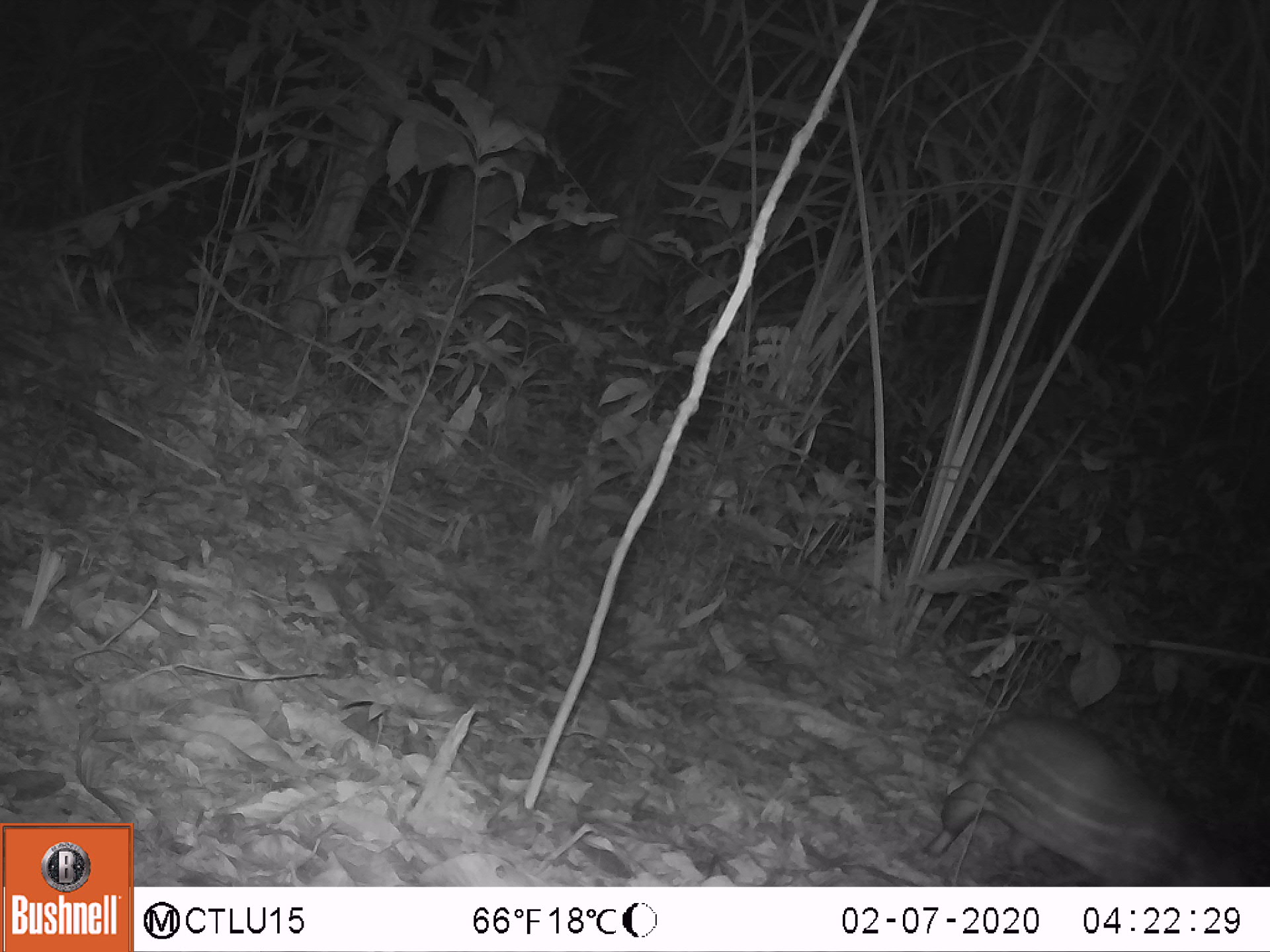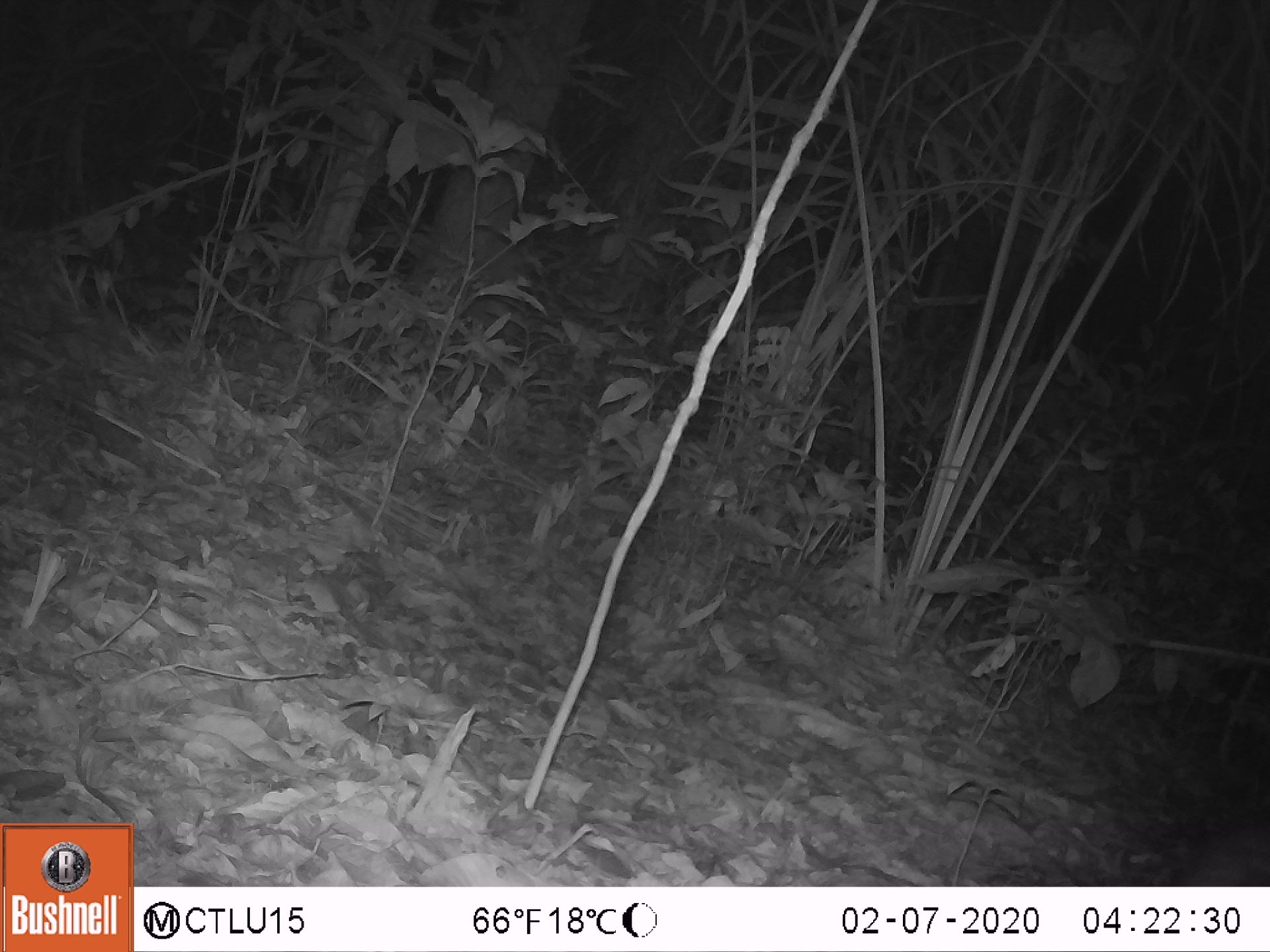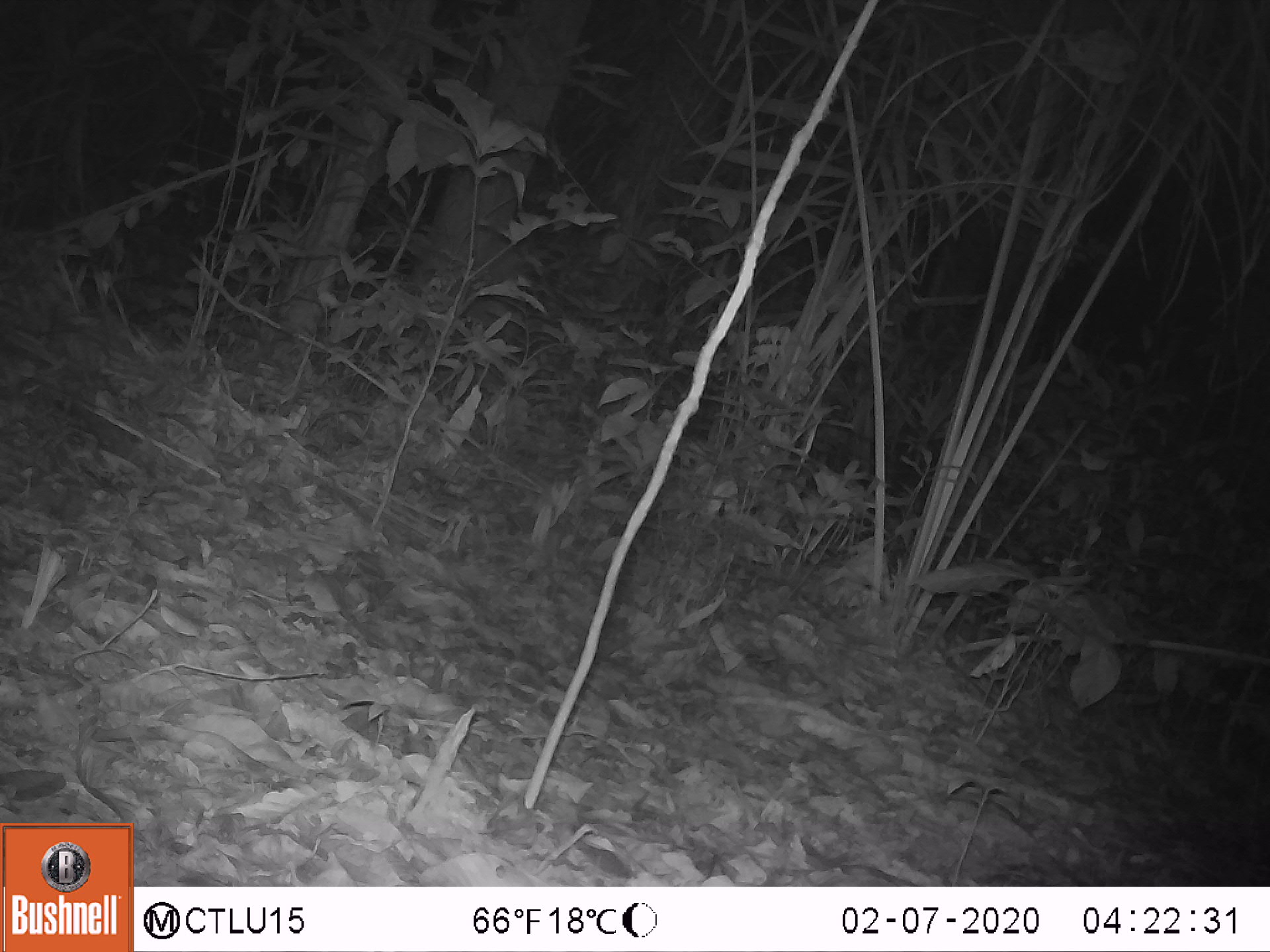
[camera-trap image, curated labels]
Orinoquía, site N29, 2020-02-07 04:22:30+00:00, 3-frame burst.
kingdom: Animalia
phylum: Chordata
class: Mammalia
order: Rodentia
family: Cuniculidae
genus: Cuniculus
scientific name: Cuniculus paca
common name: spotted paca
Spotted paca (Cuniculus paca).